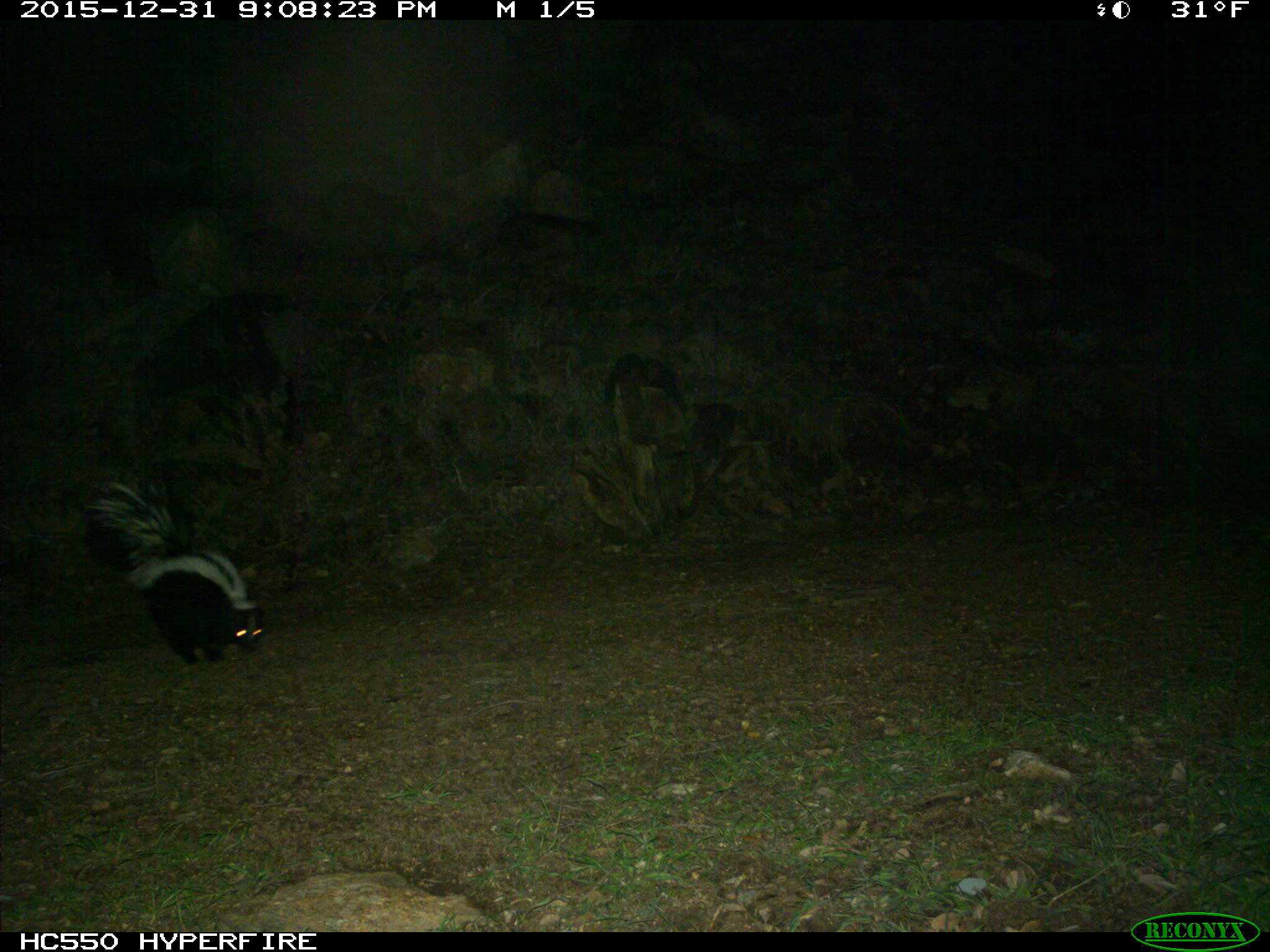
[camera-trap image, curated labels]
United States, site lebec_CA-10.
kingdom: Animalia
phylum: Chordata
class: Mammalia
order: Carnivora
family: Mephitidae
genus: Mephitis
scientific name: Mephitis mephitis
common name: striped skunk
Mephitis mephitis (striped skunk).